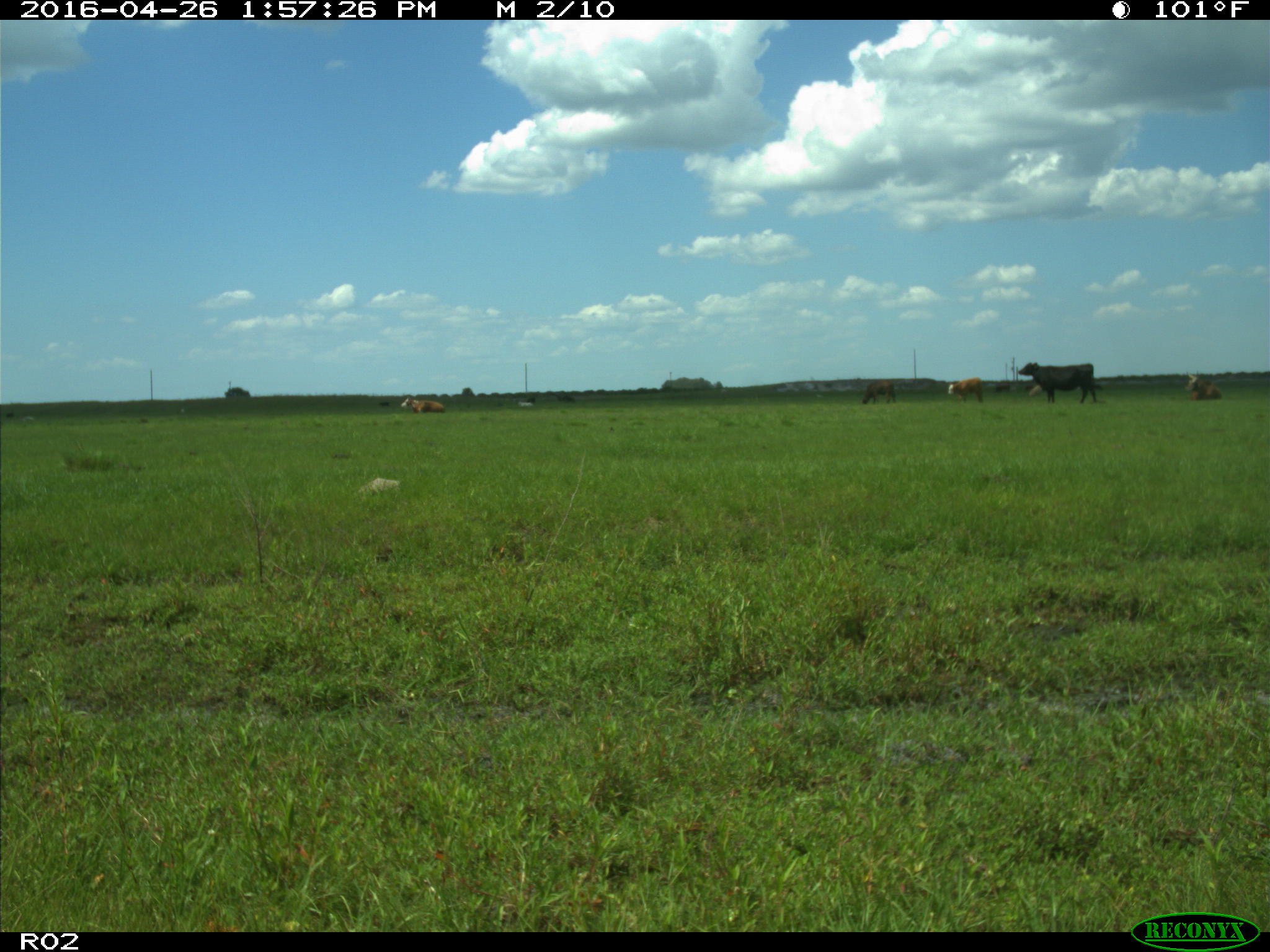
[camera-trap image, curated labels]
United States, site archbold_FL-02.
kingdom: Animalia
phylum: Chordata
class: Mammalia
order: Artiodactyla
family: Bovidae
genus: Bos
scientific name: Bos taurus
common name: domestic cow